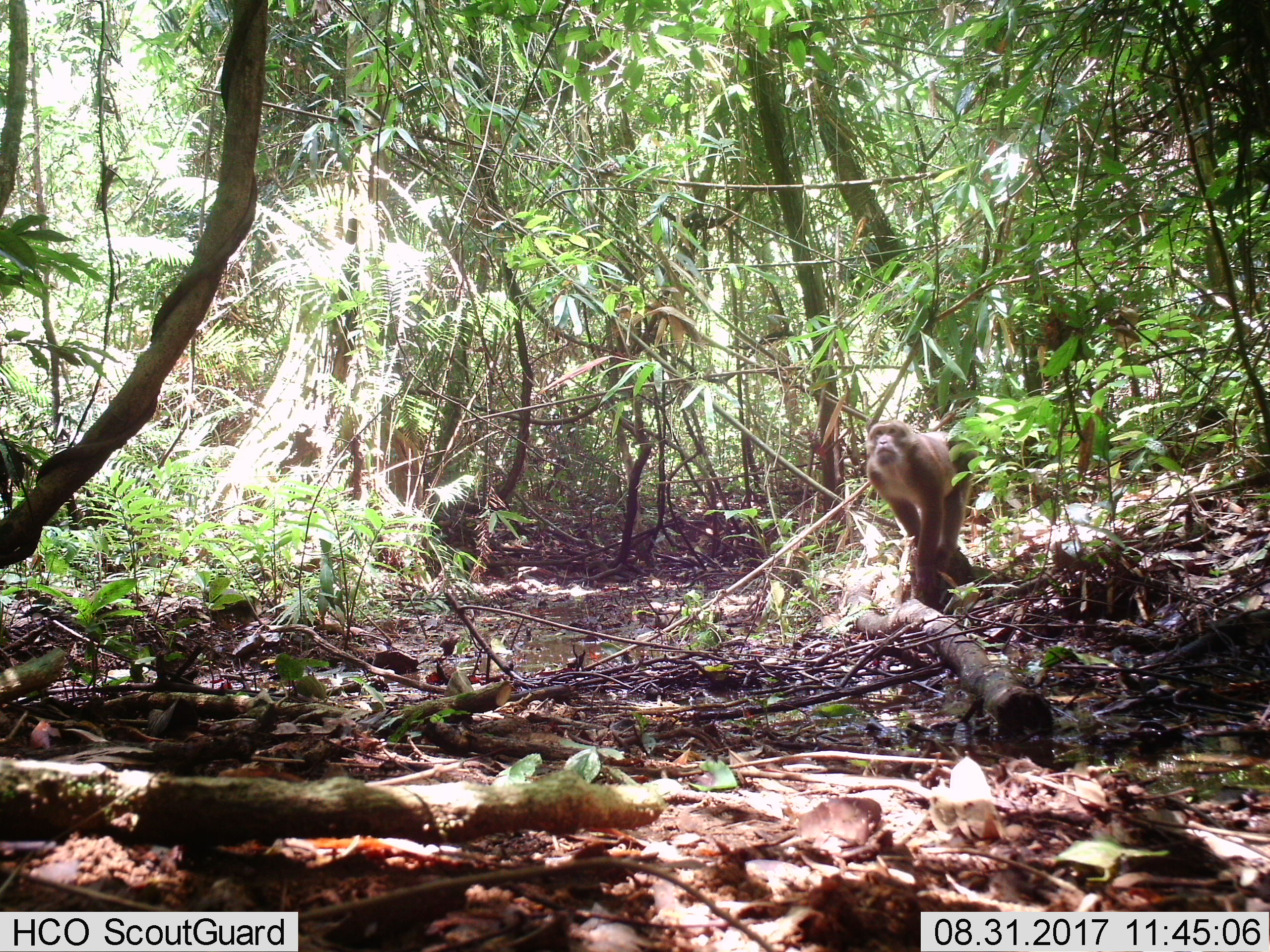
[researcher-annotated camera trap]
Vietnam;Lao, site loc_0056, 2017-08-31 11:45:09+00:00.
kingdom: Animalia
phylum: Chordata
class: Mammalia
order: Primates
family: Cercopithecidae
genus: Macaca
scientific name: Macaca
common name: macaques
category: assam or rhesus macaque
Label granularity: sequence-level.